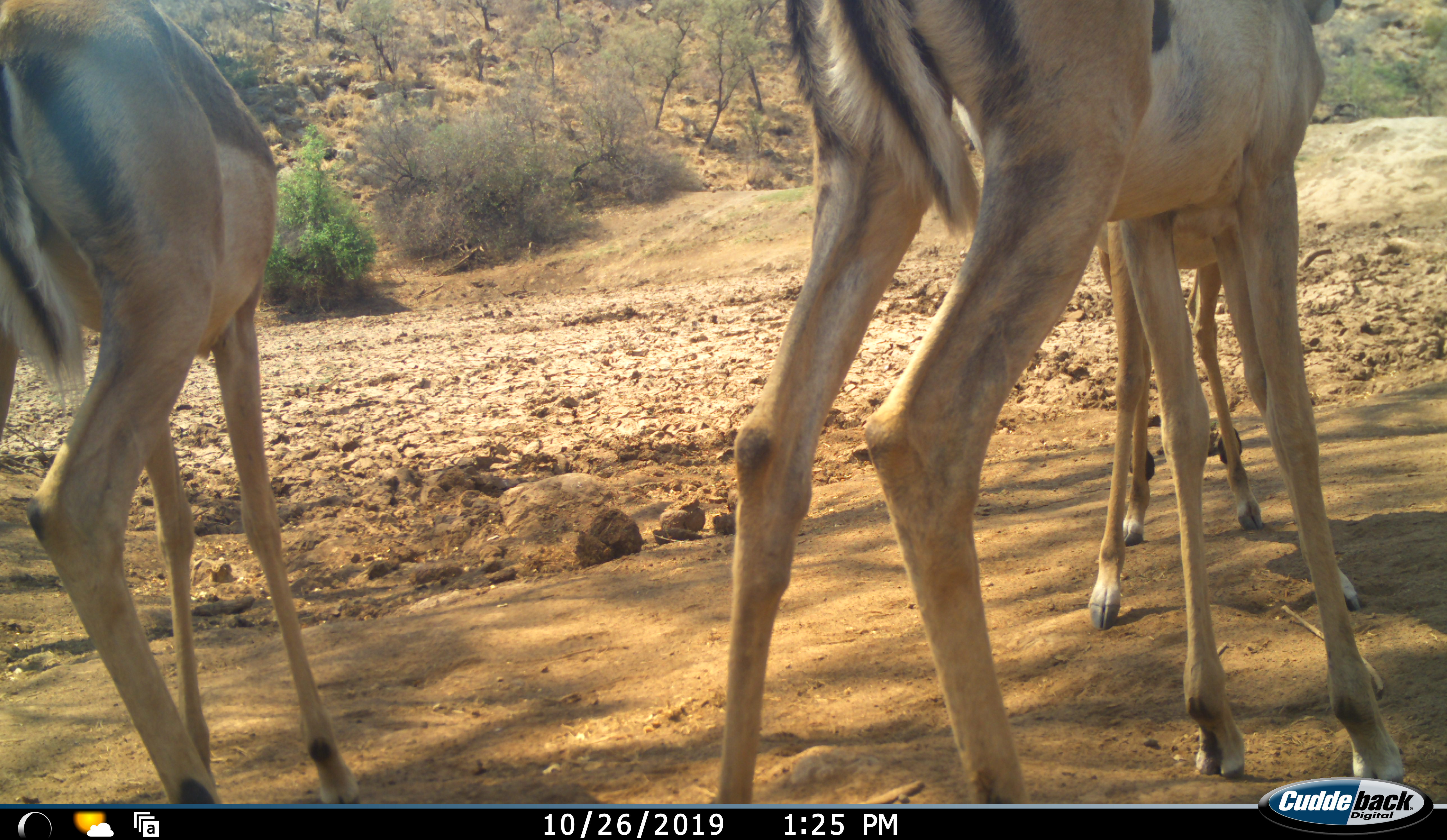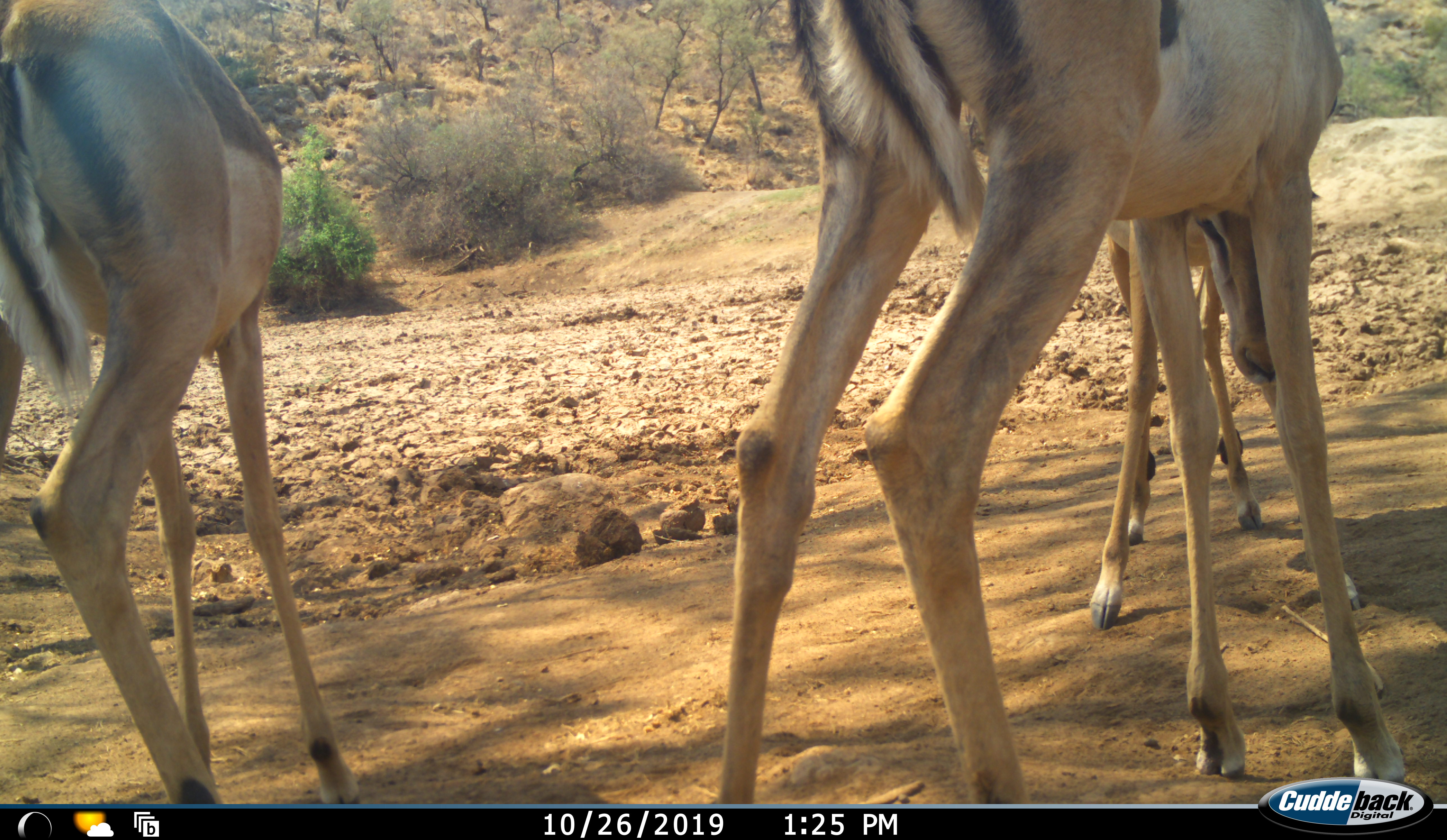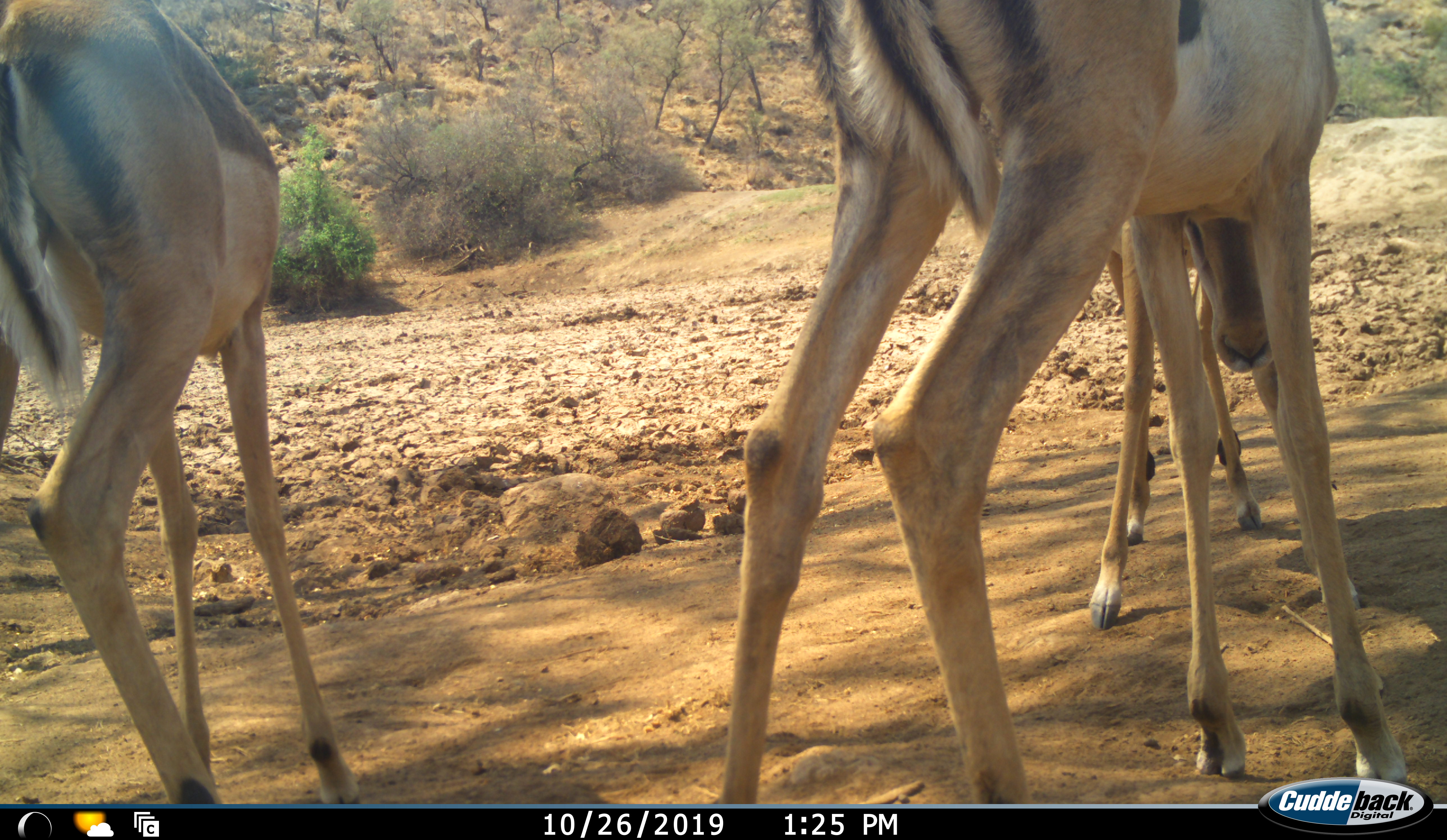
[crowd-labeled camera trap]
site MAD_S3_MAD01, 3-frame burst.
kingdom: Animalia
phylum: Chordata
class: Mammalia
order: Artiodactyla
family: Bovidae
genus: Aepyceros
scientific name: Aepyceros melampus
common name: impala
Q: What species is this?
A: Impala (Aepyceros melampus).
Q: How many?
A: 3.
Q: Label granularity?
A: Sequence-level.